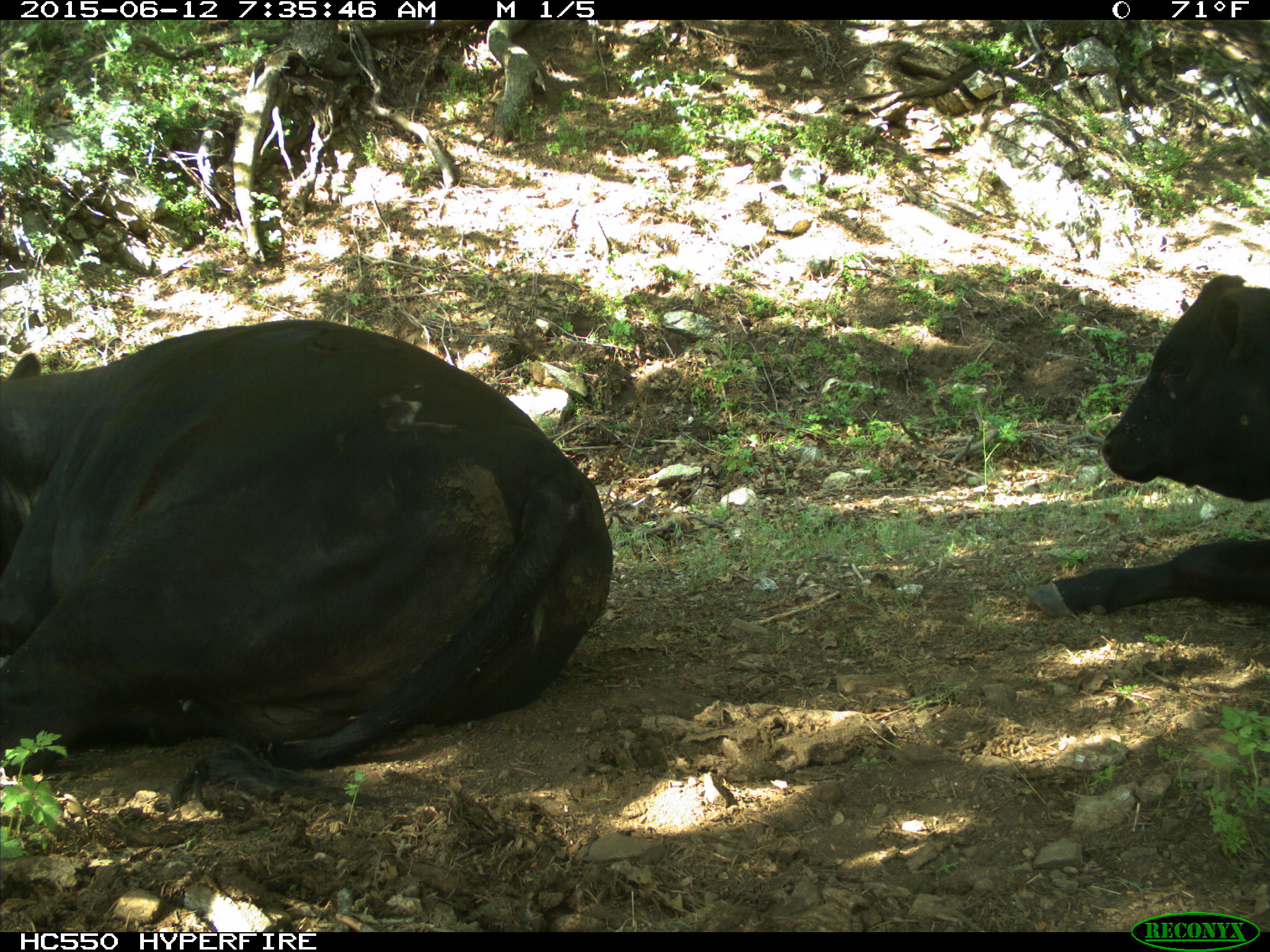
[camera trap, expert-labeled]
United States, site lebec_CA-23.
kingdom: Animalia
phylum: Chordata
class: Mammalia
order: Artiodactyla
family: Bovidae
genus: Bos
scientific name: Bos taurus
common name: domestic cow